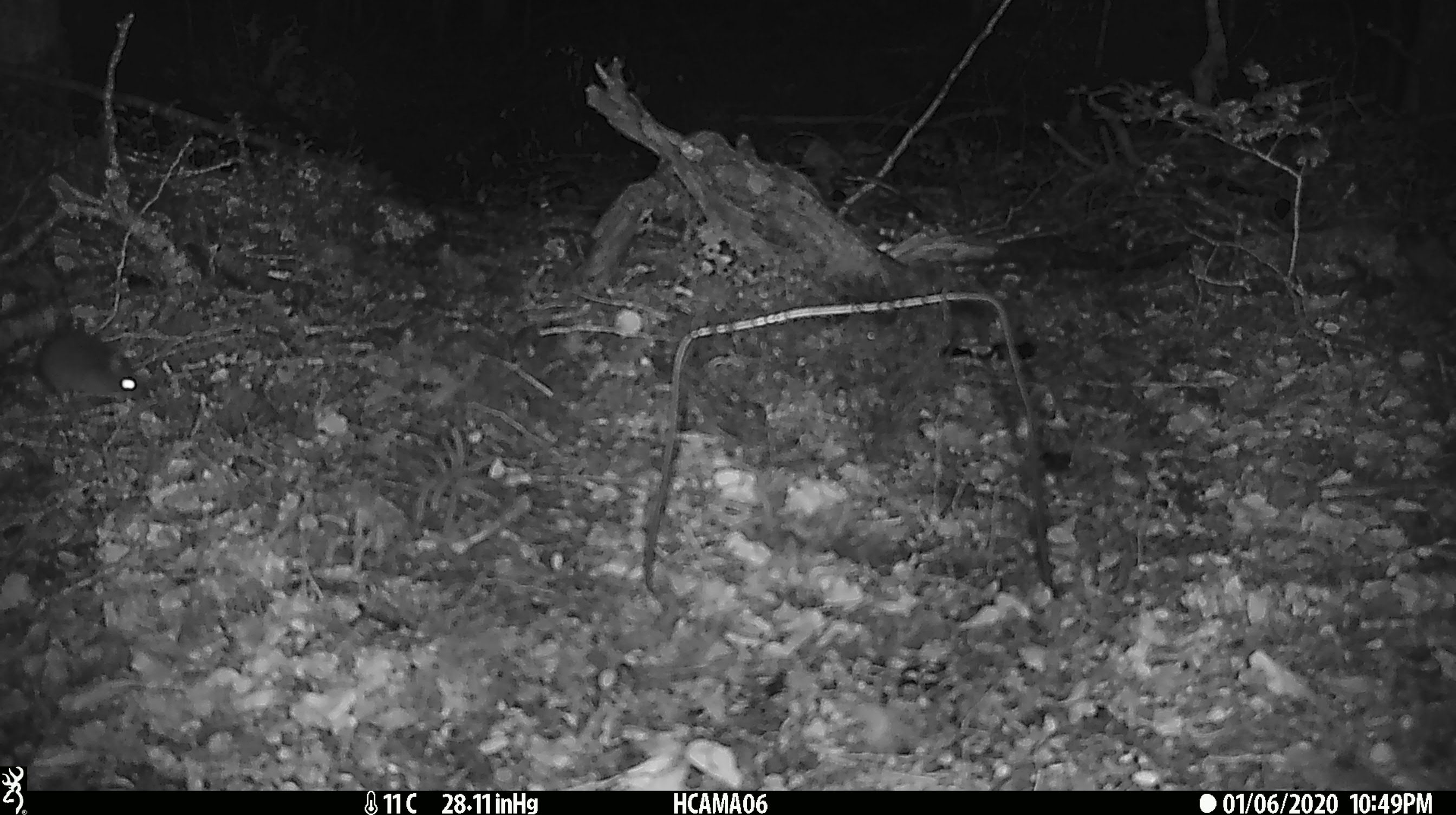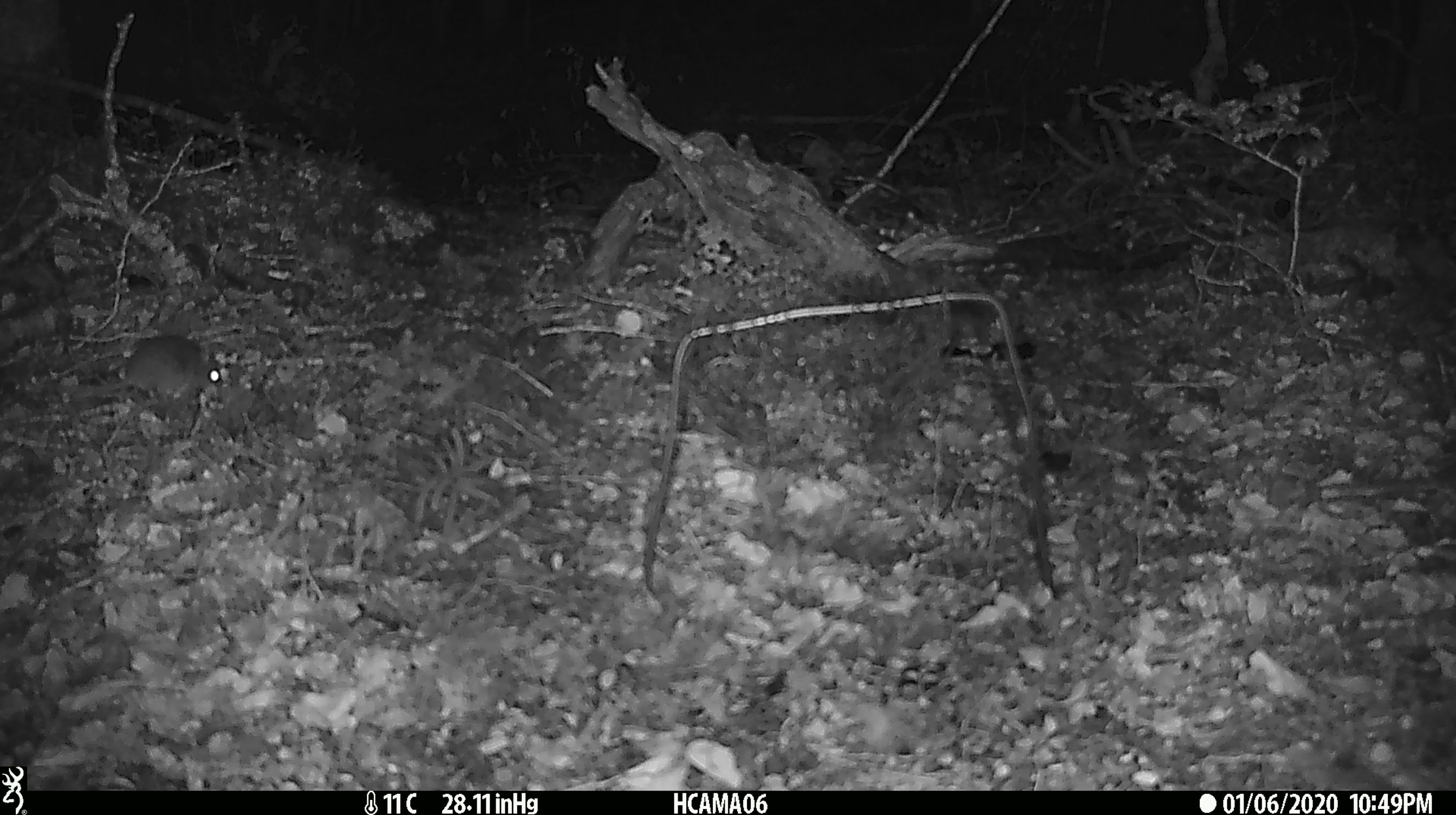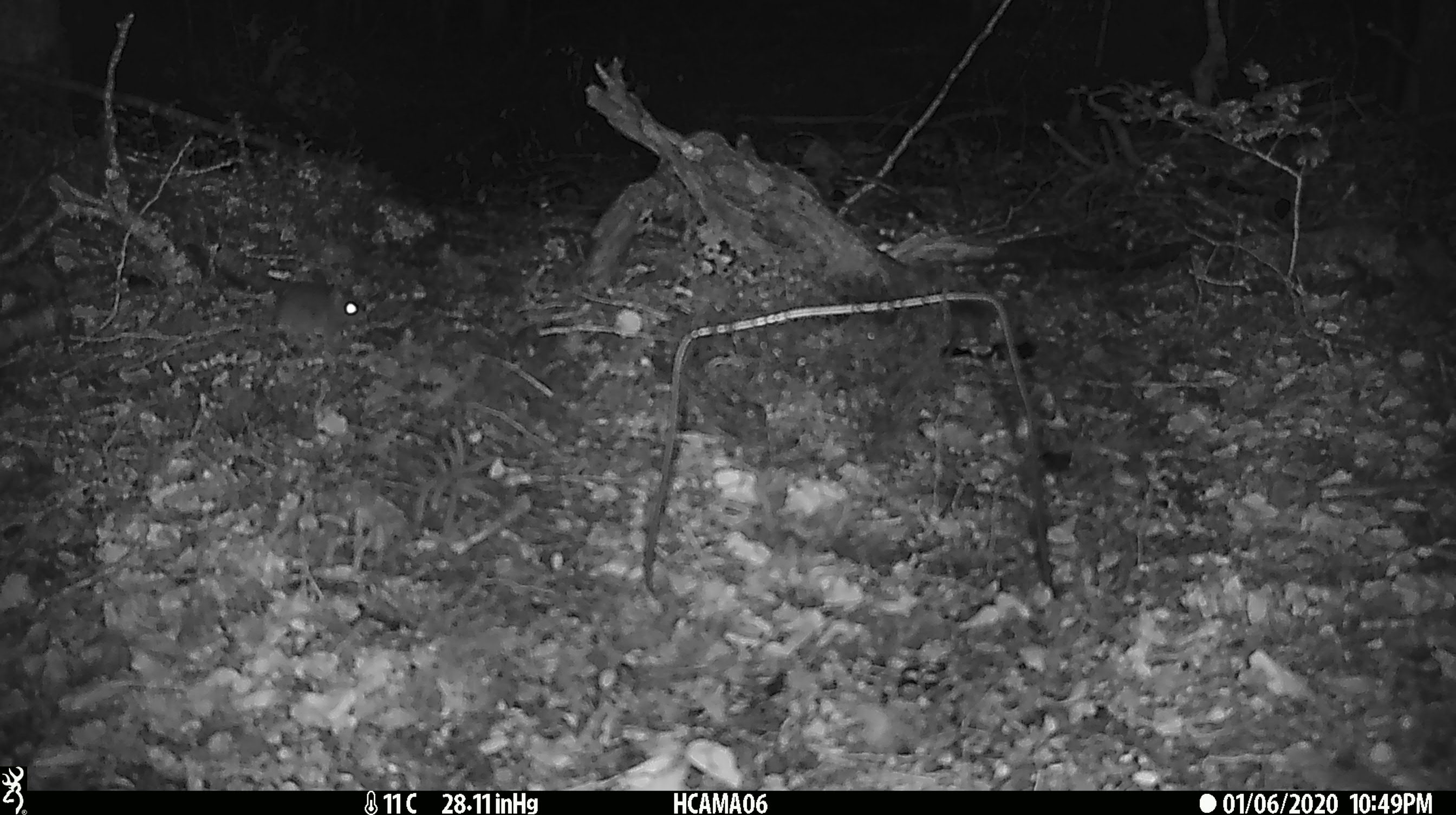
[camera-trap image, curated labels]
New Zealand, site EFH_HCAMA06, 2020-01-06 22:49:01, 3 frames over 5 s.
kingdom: Animalia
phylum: Chordata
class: Mammalia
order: Rodentia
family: Muridae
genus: Mus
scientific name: Mus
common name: mouse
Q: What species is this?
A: Mouse (Mus).